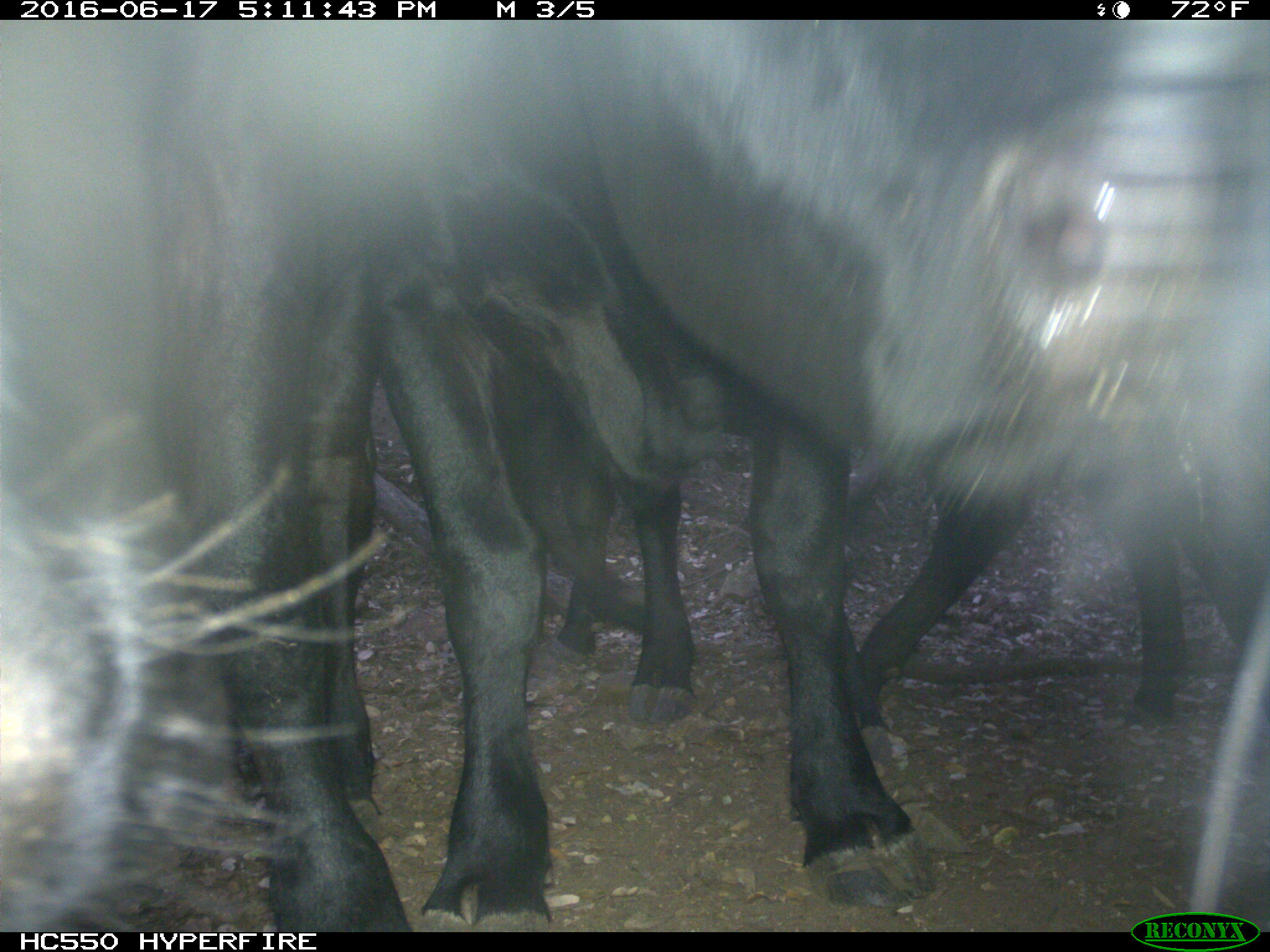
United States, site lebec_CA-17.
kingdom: Animalia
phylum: Chordata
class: Mammalia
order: Artiodactyla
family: Bovidae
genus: Bos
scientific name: Bos taurus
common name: domestic cow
Bos taurus (domestic cow).